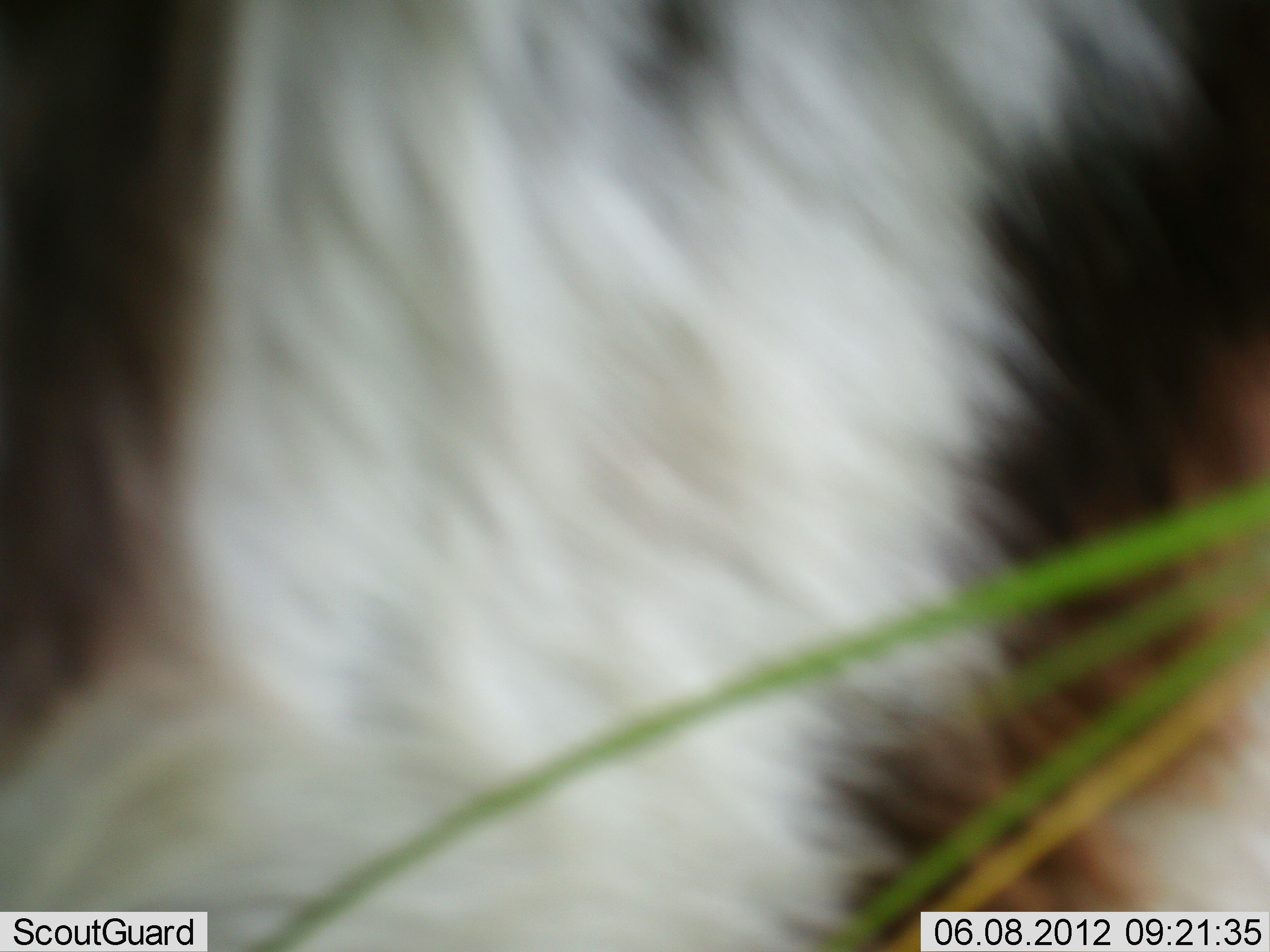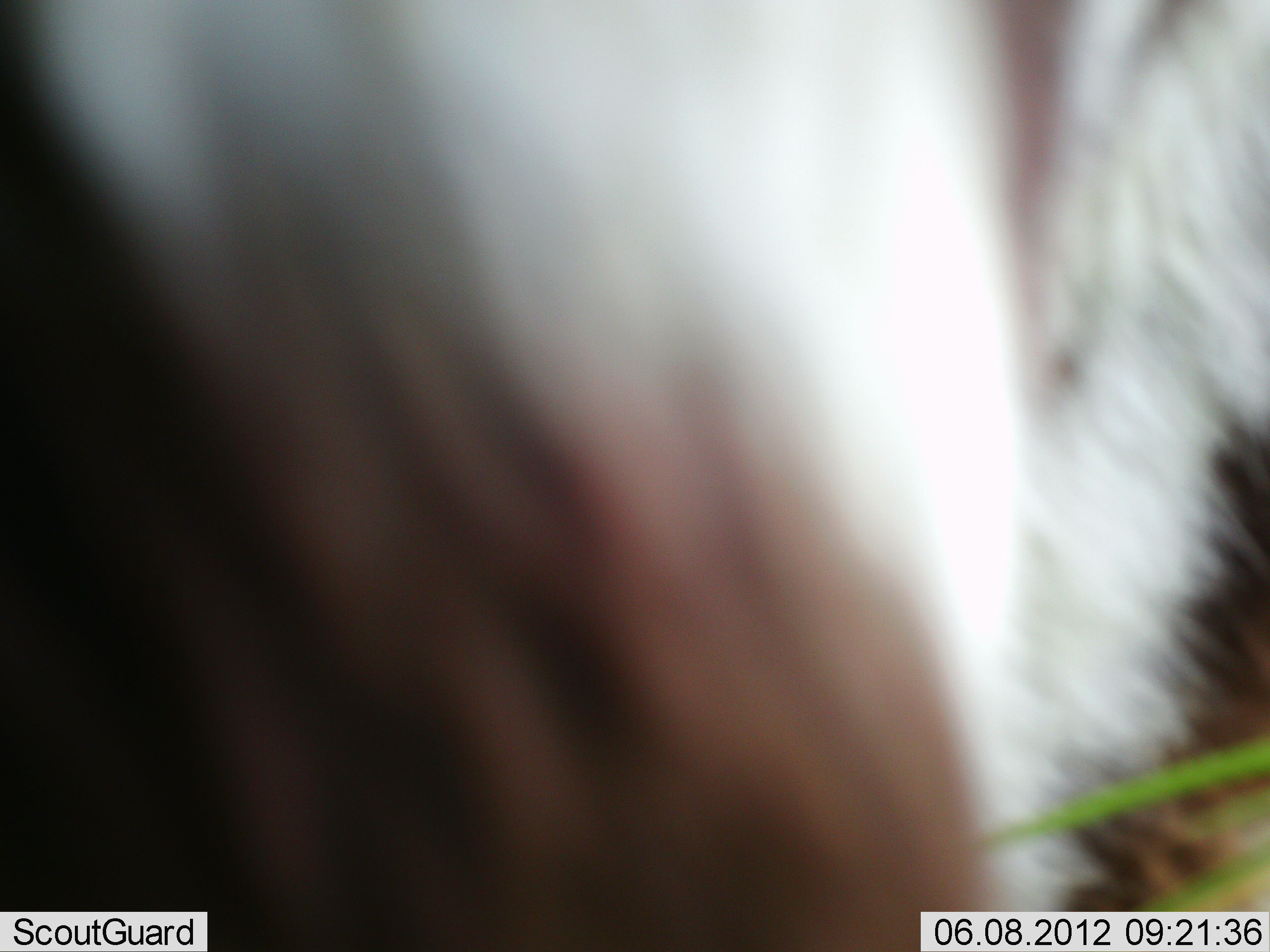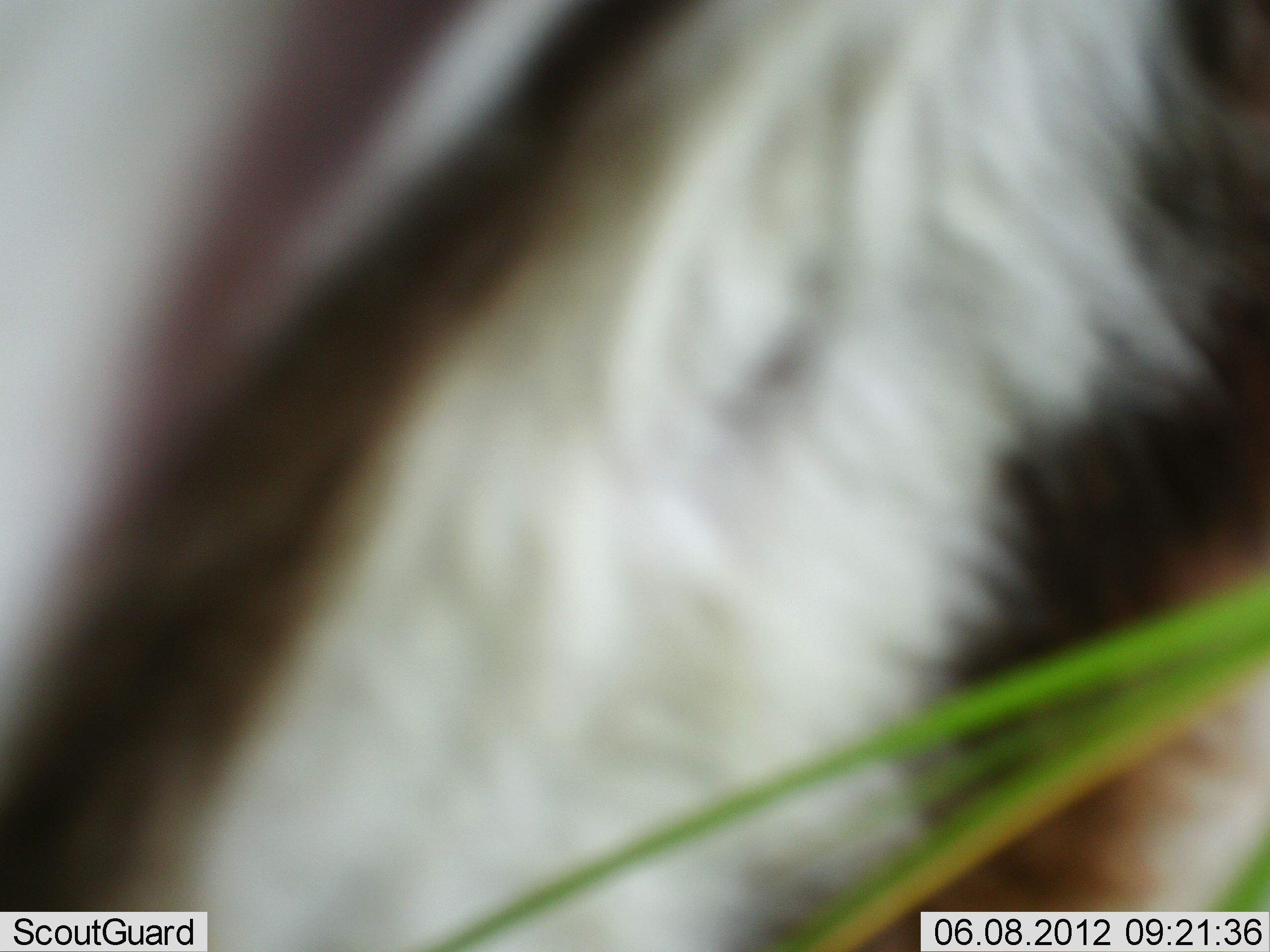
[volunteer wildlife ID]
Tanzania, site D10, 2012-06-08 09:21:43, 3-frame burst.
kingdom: Animalia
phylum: Chordata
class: Mammalia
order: Perissodactyla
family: Equidae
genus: Equus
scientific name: Equus quagga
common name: plains zebra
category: zebra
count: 1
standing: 75%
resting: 0%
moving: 25%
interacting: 0%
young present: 0%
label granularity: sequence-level